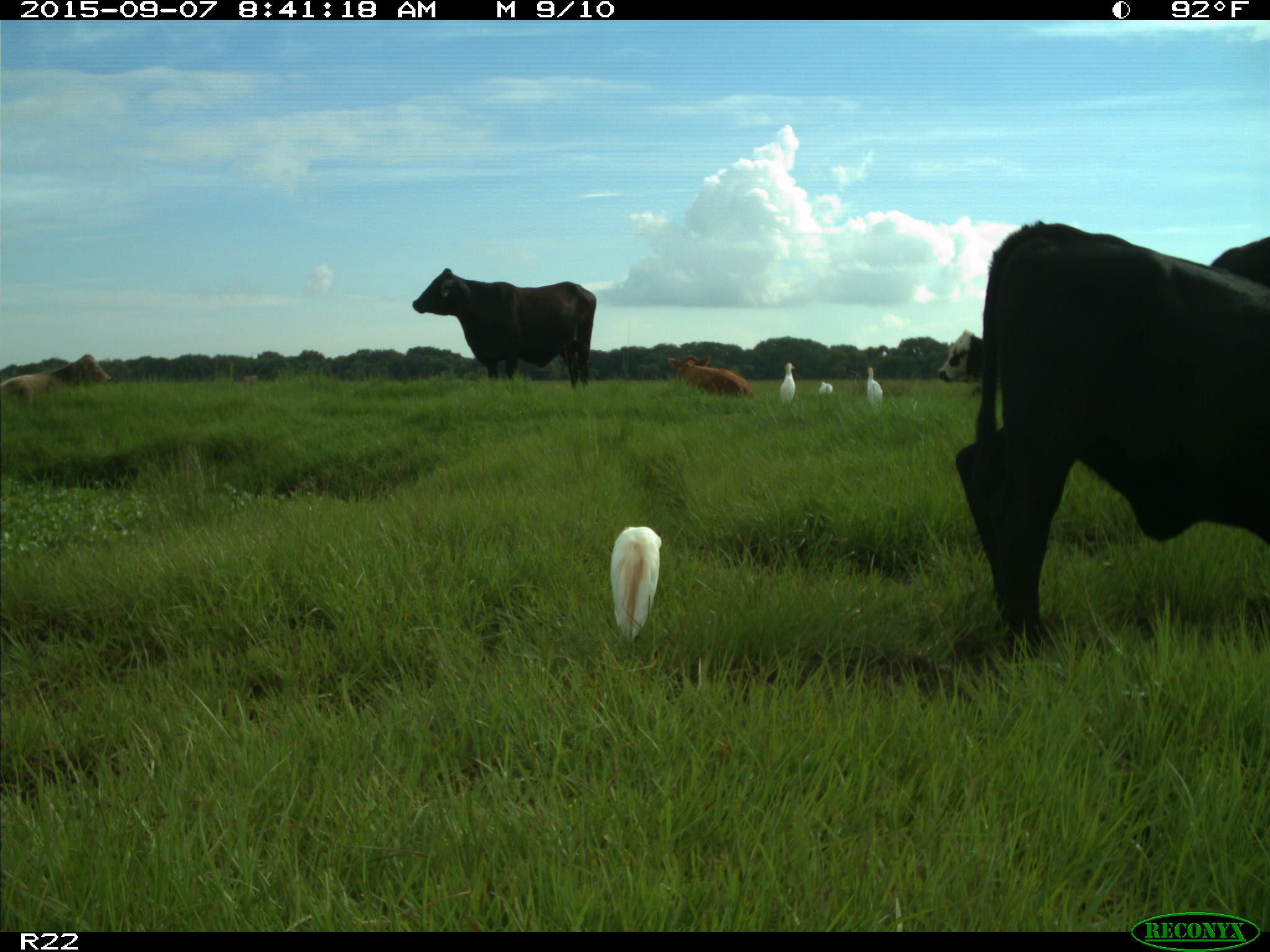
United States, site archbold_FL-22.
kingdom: Animalia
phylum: Chordata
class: Mammalia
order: Artiodactyla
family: Bovidae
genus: Bos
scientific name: Bos taurus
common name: domestic cow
Bos taurus (domestic cow).